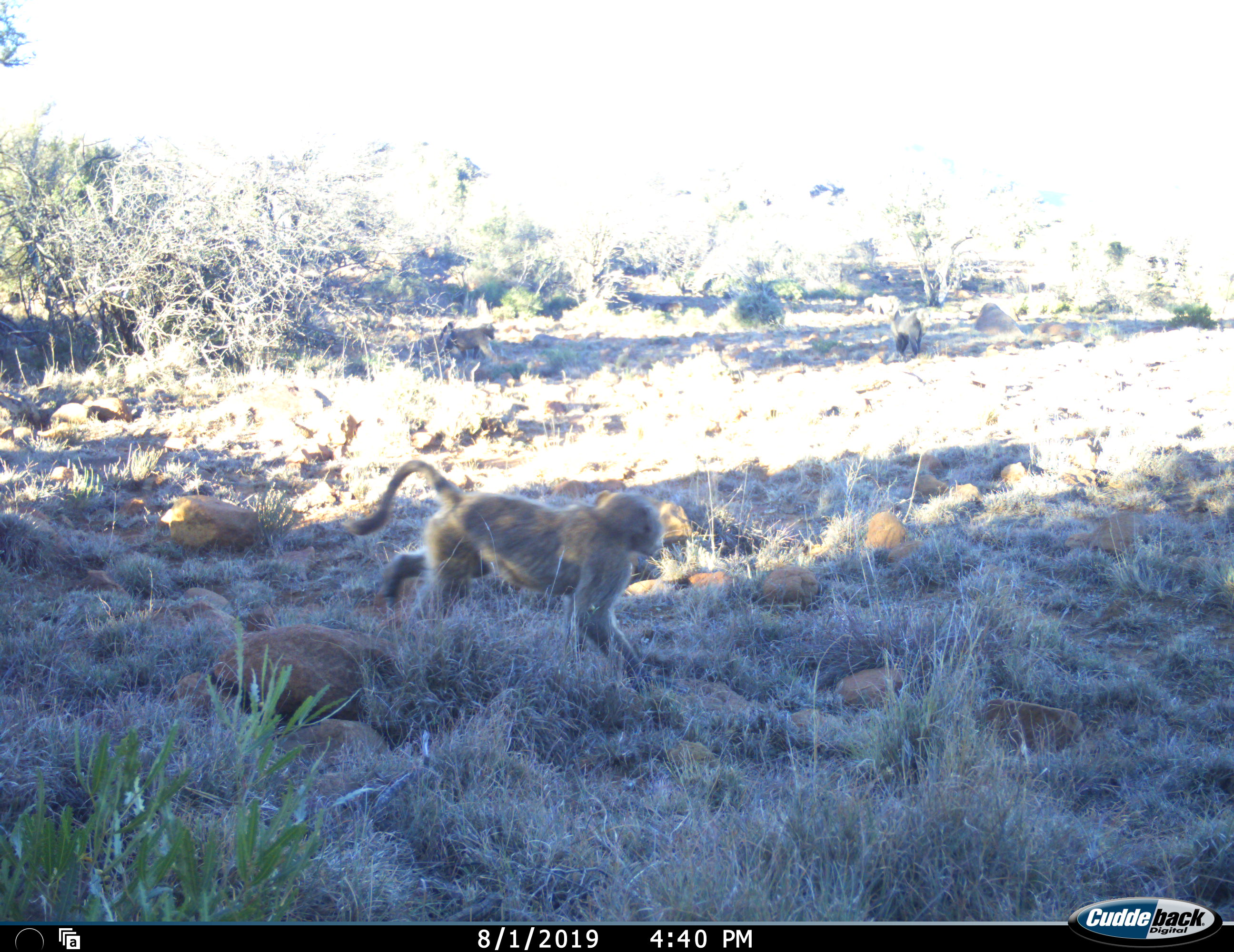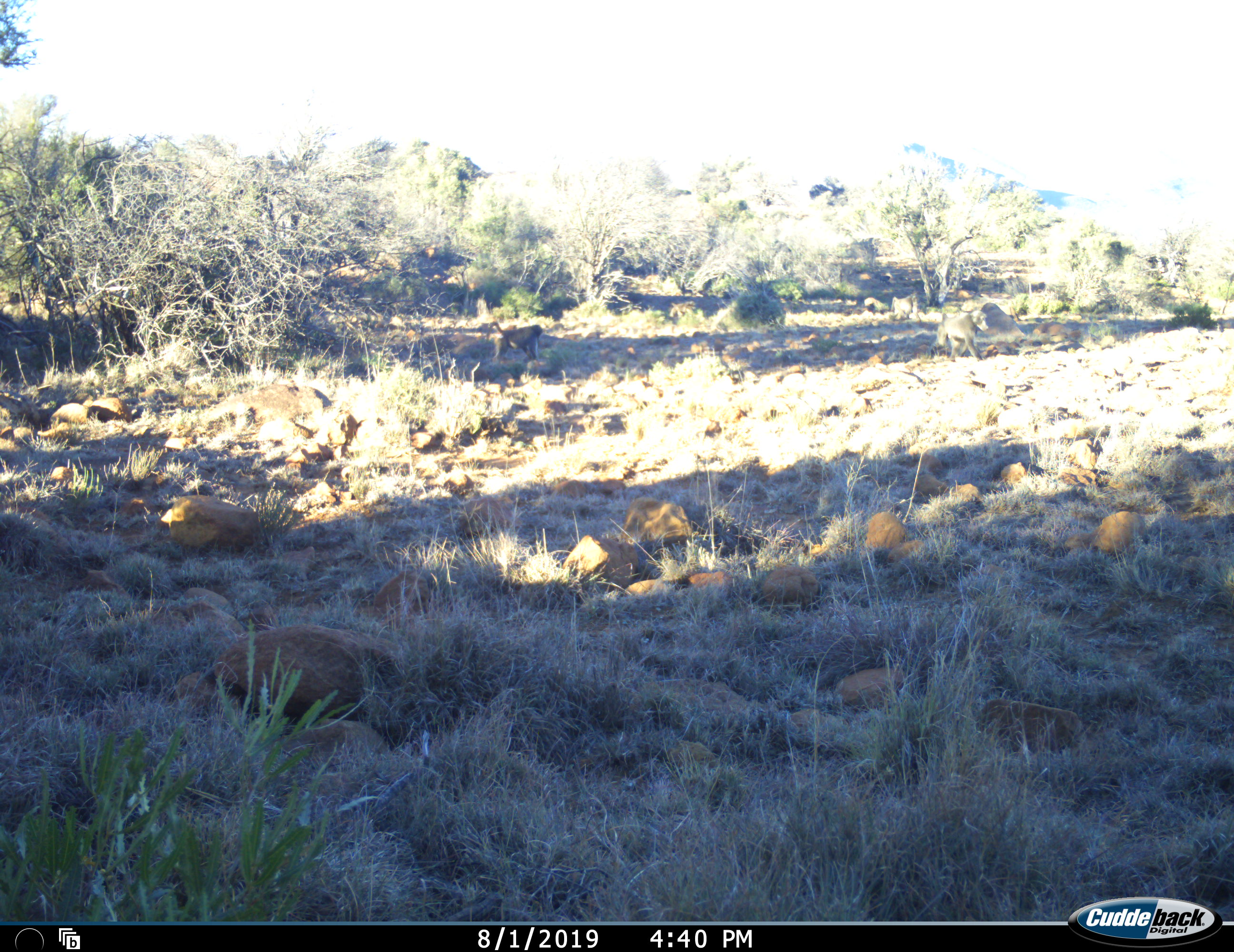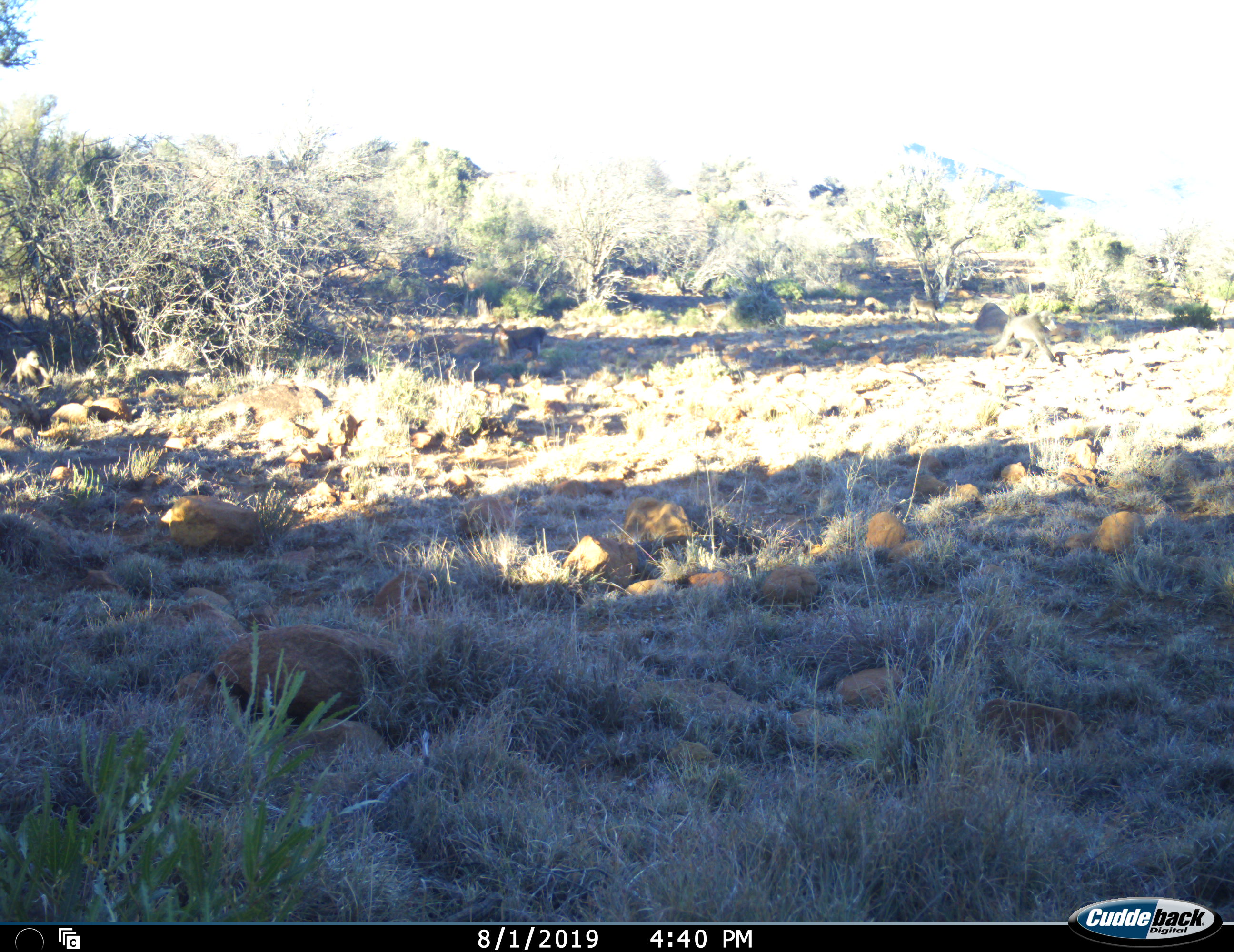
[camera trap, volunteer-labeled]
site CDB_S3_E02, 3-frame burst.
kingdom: Animalia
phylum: Chordata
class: Mammalia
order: Primates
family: Cercopithecidae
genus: Papio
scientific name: Papio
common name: baboon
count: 4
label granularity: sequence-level